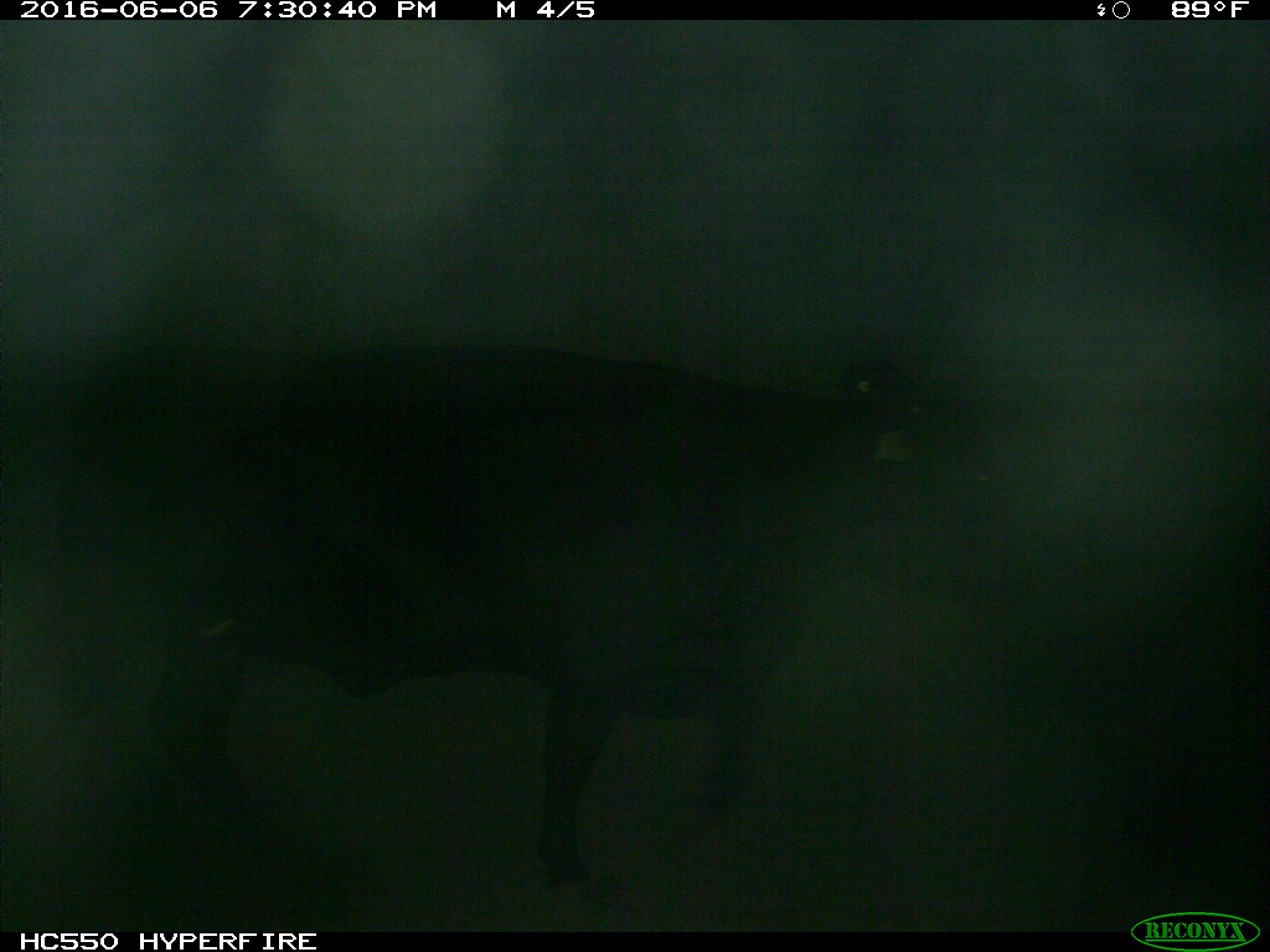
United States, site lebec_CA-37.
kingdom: Animalia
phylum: Chordata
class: Mammalia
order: Artiodactyla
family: Bovidae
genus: Bos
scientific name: Bos taurus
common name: domestic cow